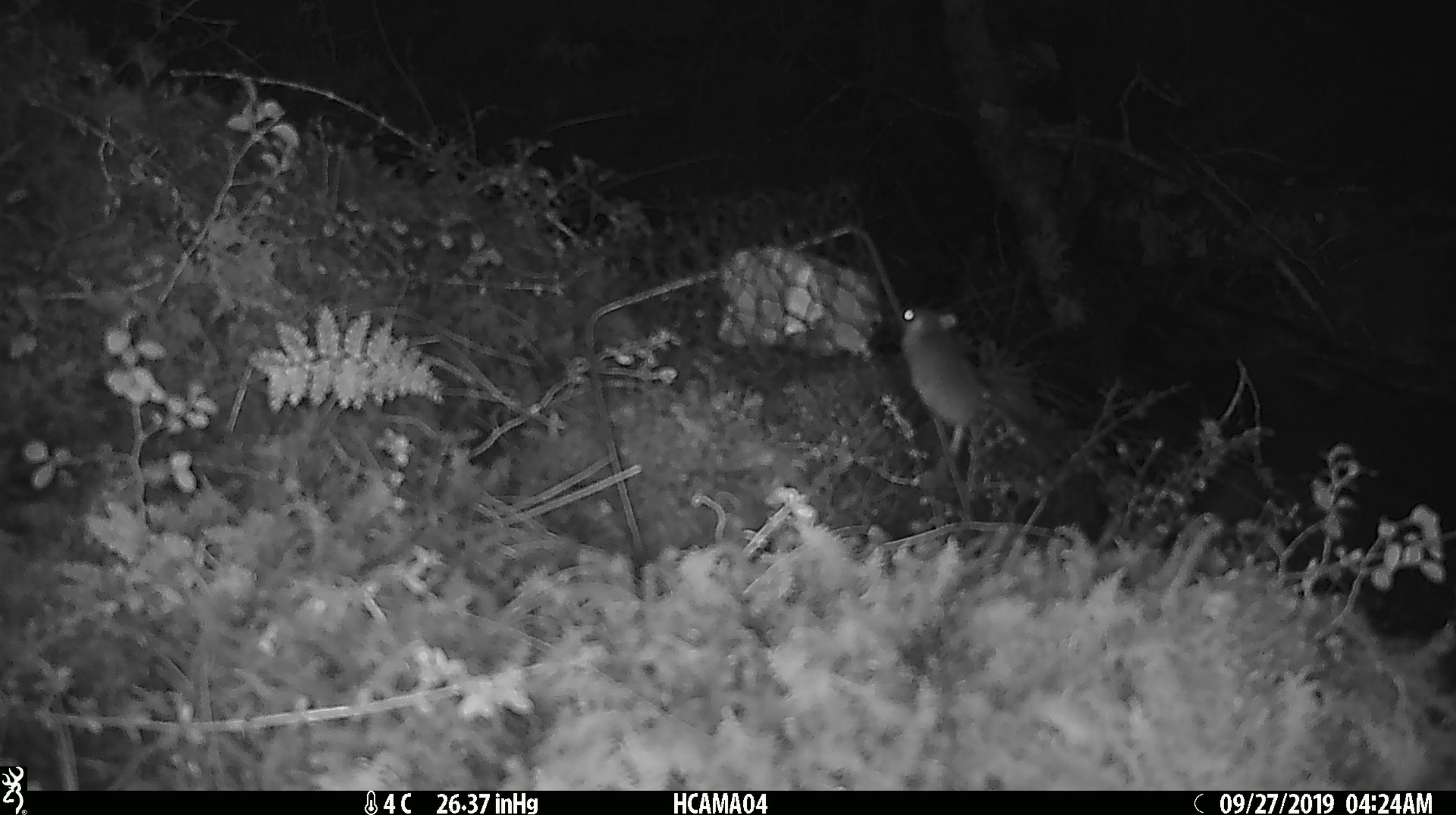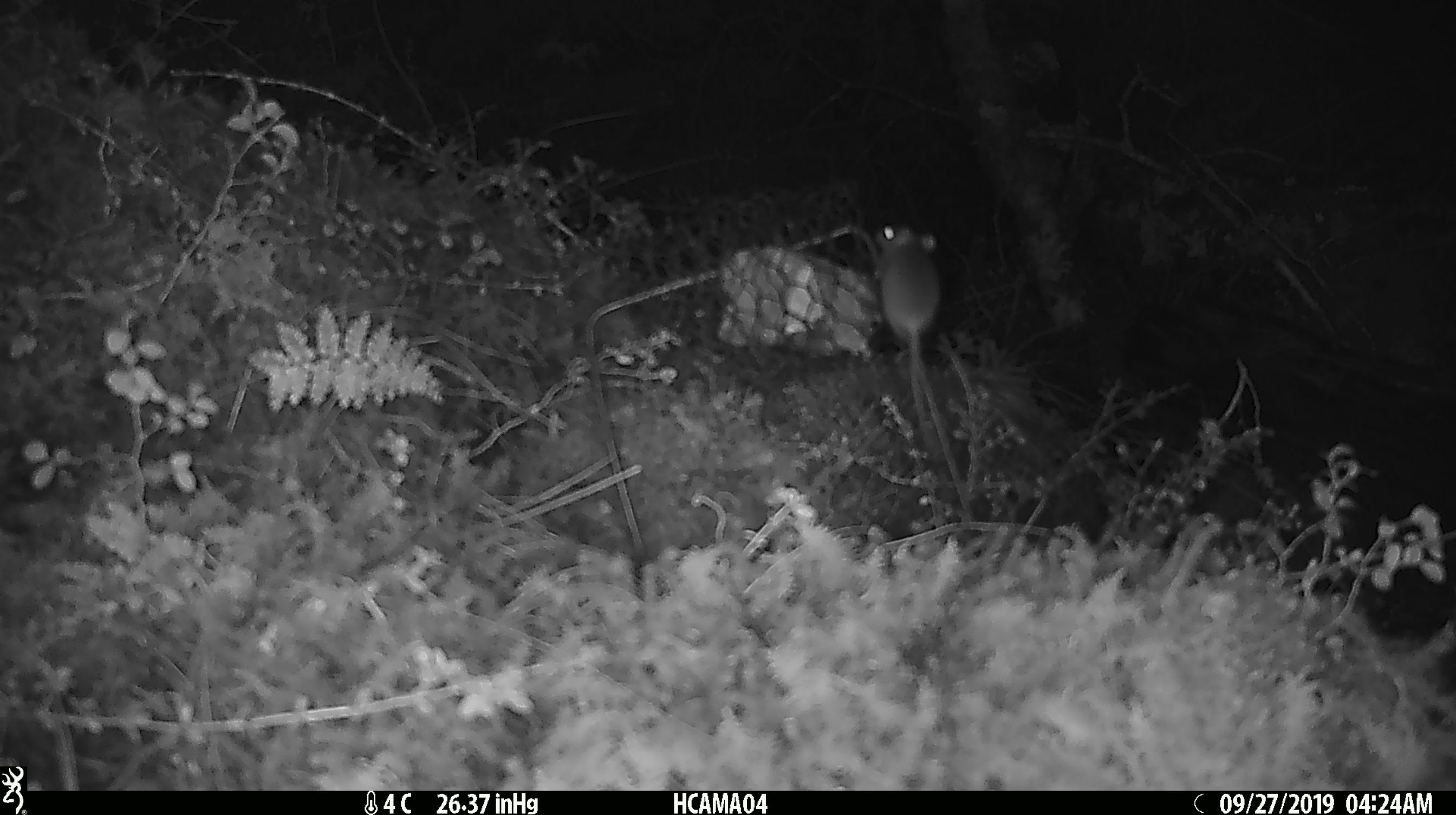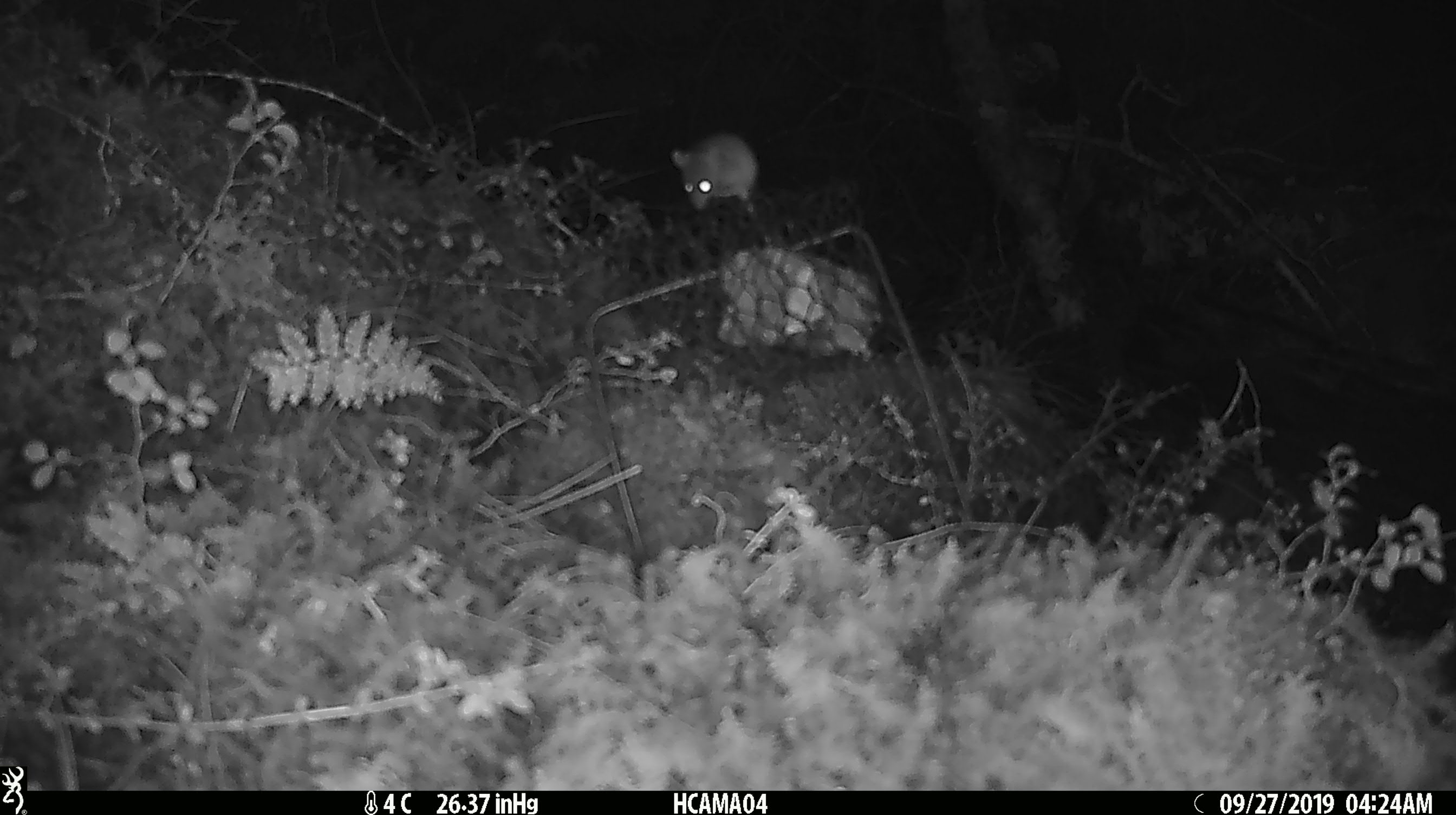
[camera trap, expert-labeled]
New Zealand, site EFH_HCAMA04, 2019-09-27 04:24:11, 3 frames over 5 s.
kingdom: Animalia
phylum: Chordata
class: Mammalia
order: Rodentia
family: Muridae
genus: Mus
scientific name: Mus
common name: mouse